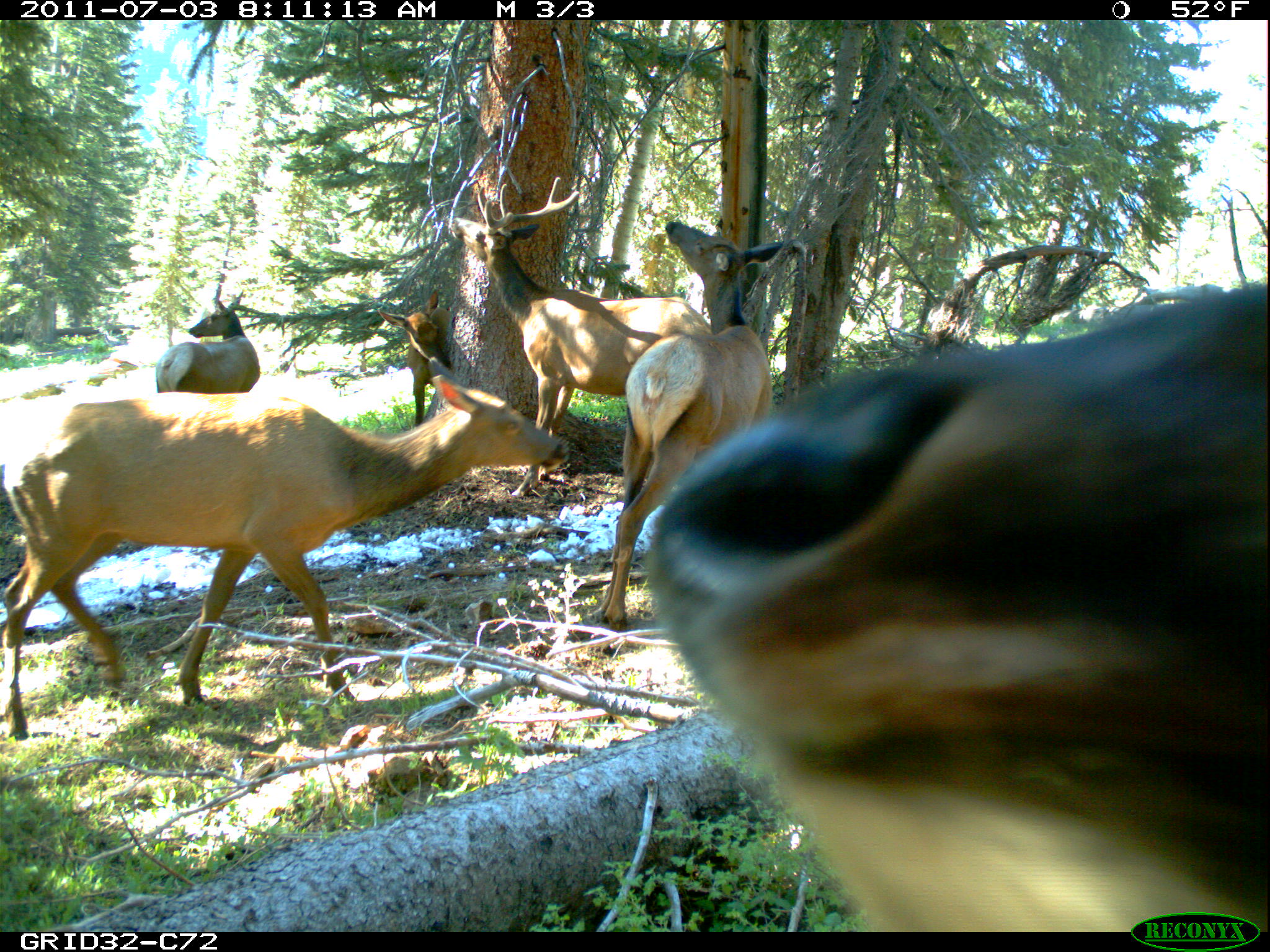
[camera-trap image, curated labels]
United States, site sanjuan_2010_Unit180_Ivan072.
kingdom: Animalia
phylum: Chordata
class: Mammalia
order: Artiodactyla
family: Cervidae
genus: Cervus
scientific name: Cervus elaphus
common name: red deer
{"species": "Cervus elaphus (red deer)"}